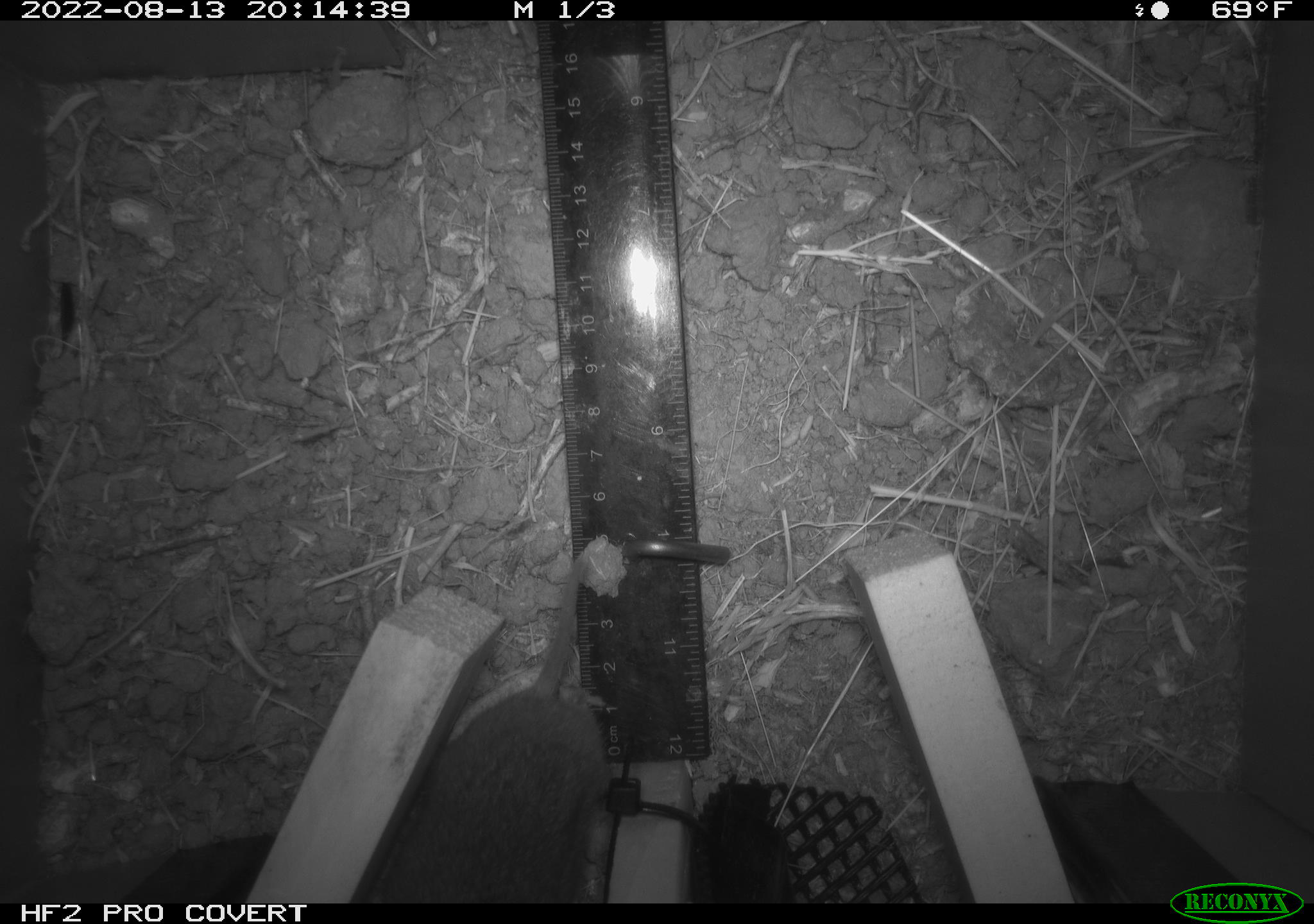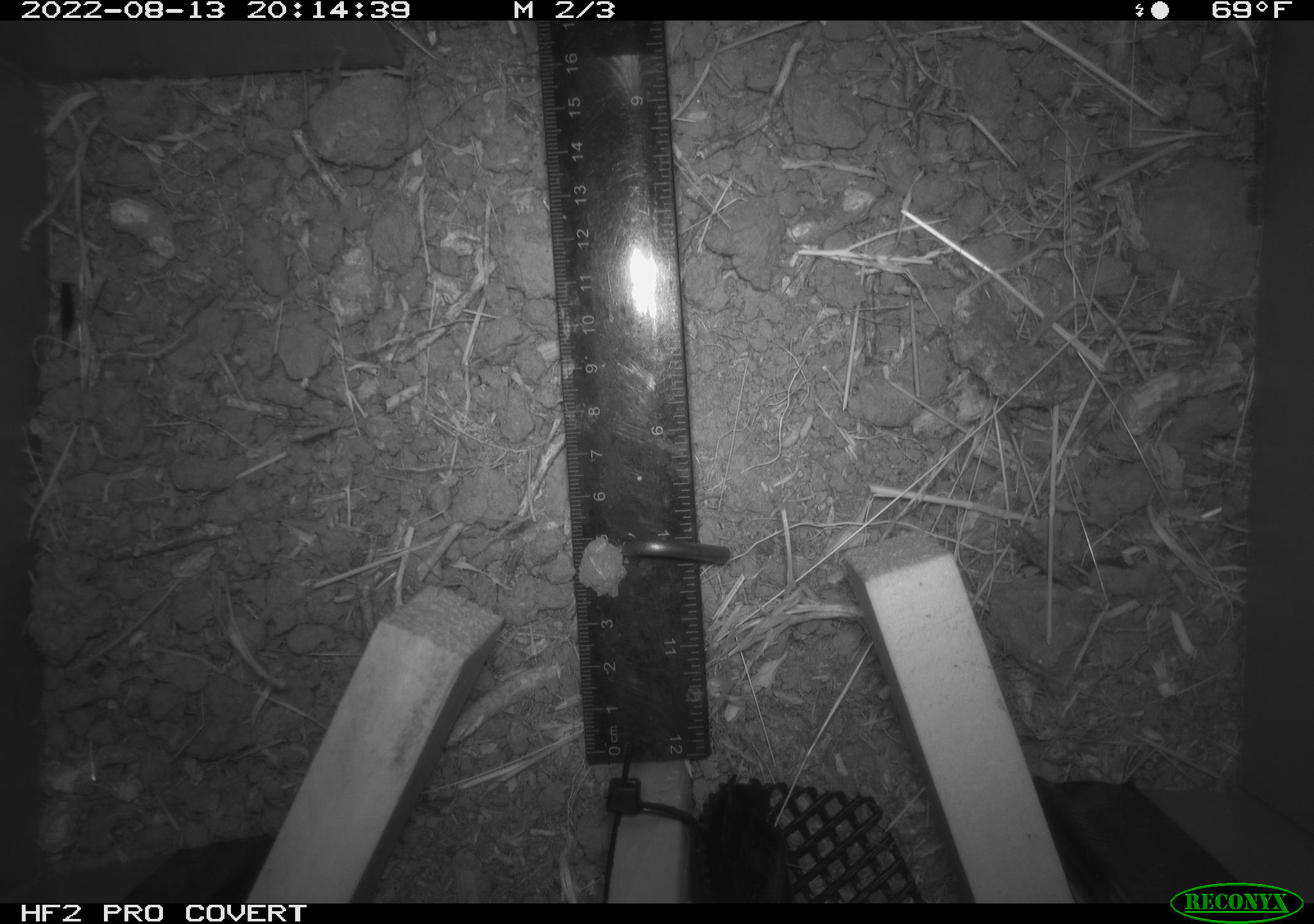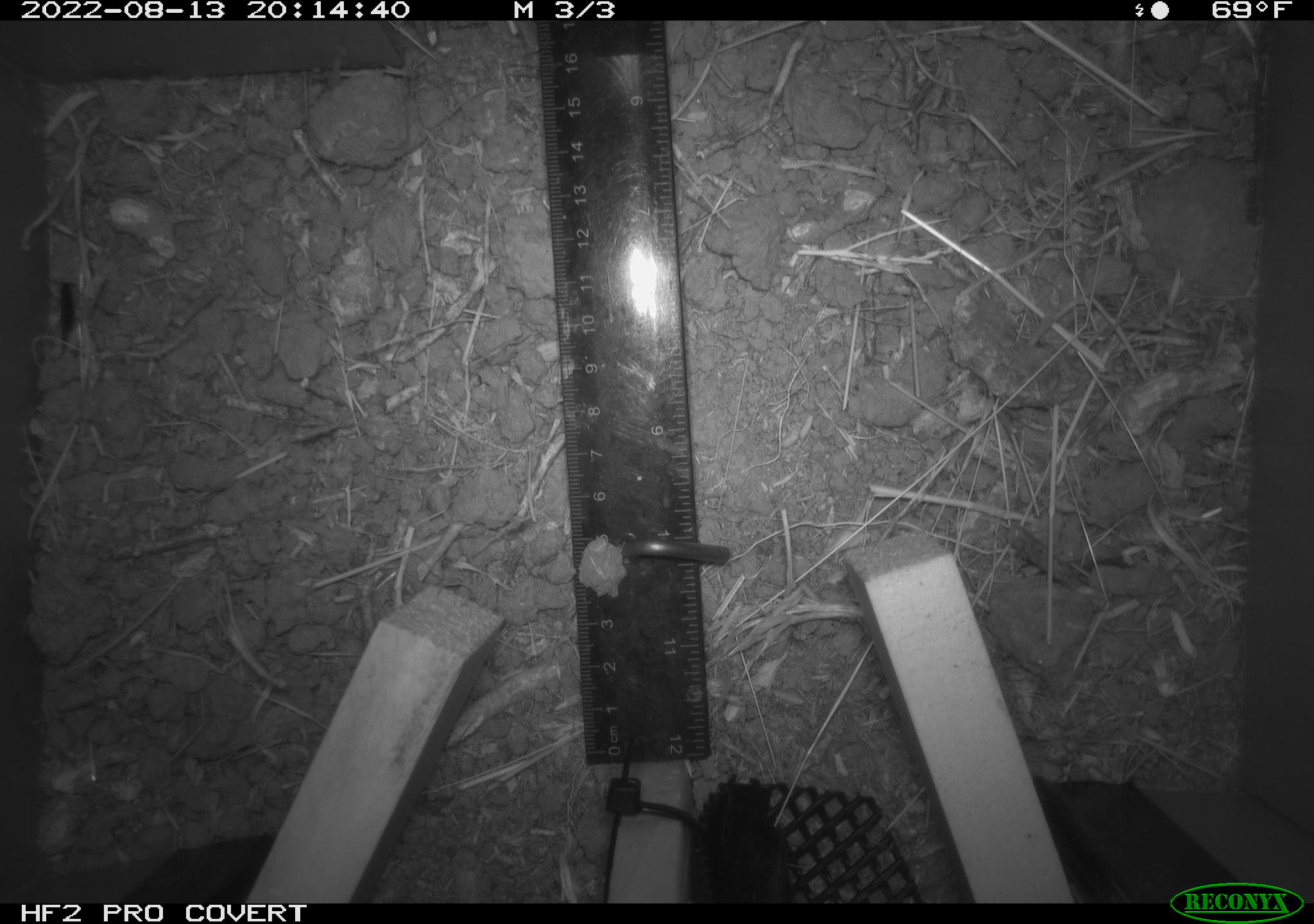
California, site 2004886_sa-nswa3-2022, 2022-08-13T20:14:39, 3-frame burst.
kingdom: Animalia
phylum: Chordata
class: Mammalia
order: Rodentia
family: Cricetidae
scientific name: Cricetidae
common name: hamsters, voles, lemmings, and allies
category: cricetidae family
Cricetidae family (hamsters, voles, lemmings, and allies) (Cricetidae).